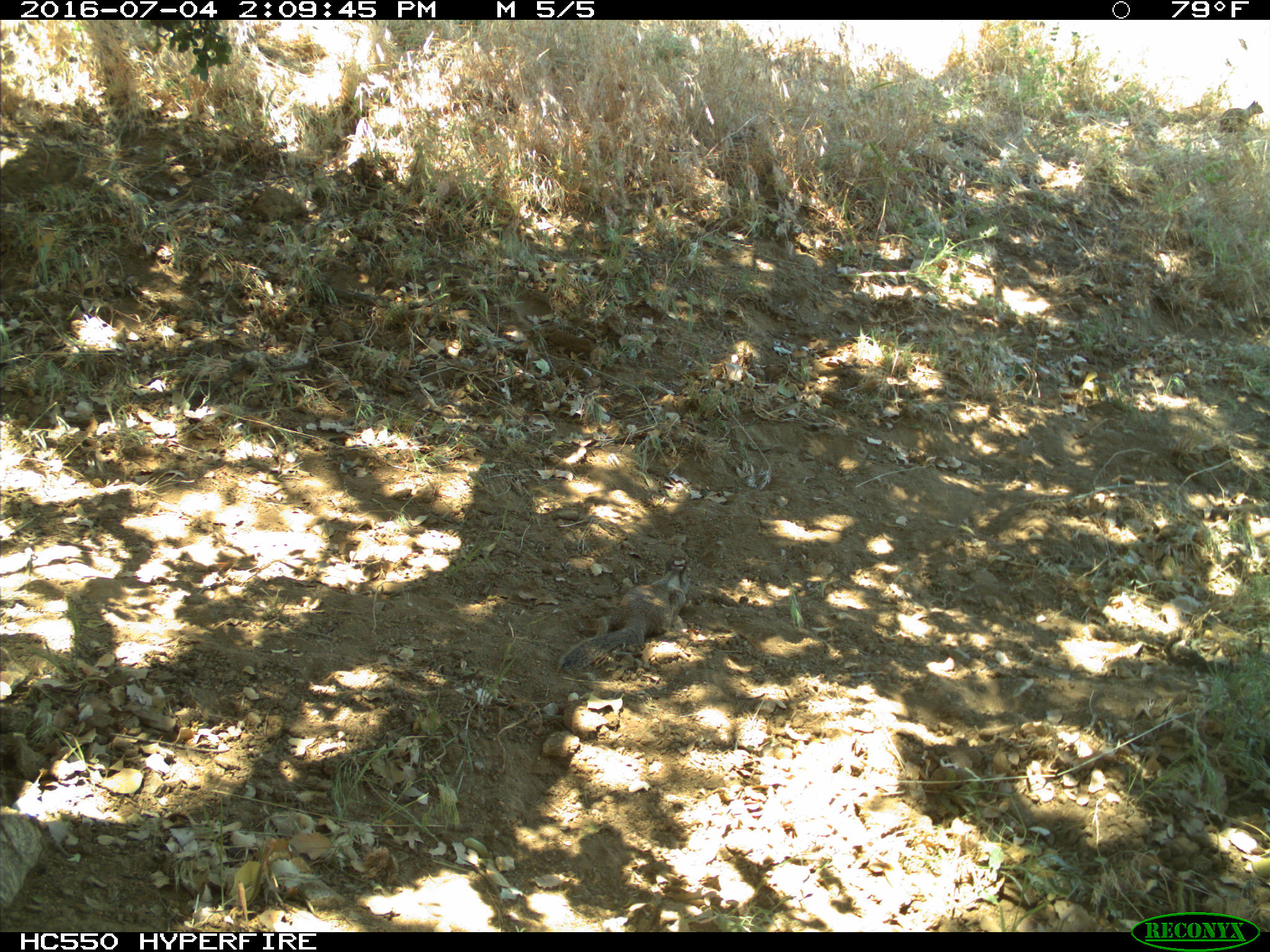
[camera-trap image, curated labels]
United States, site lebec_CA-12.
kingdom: Animalia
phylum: Chordata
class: Mammalia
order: Rodentia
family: Sciuridae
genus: Otospermophilus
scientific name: Otospermophilus beecheyi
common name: california ground squirrel